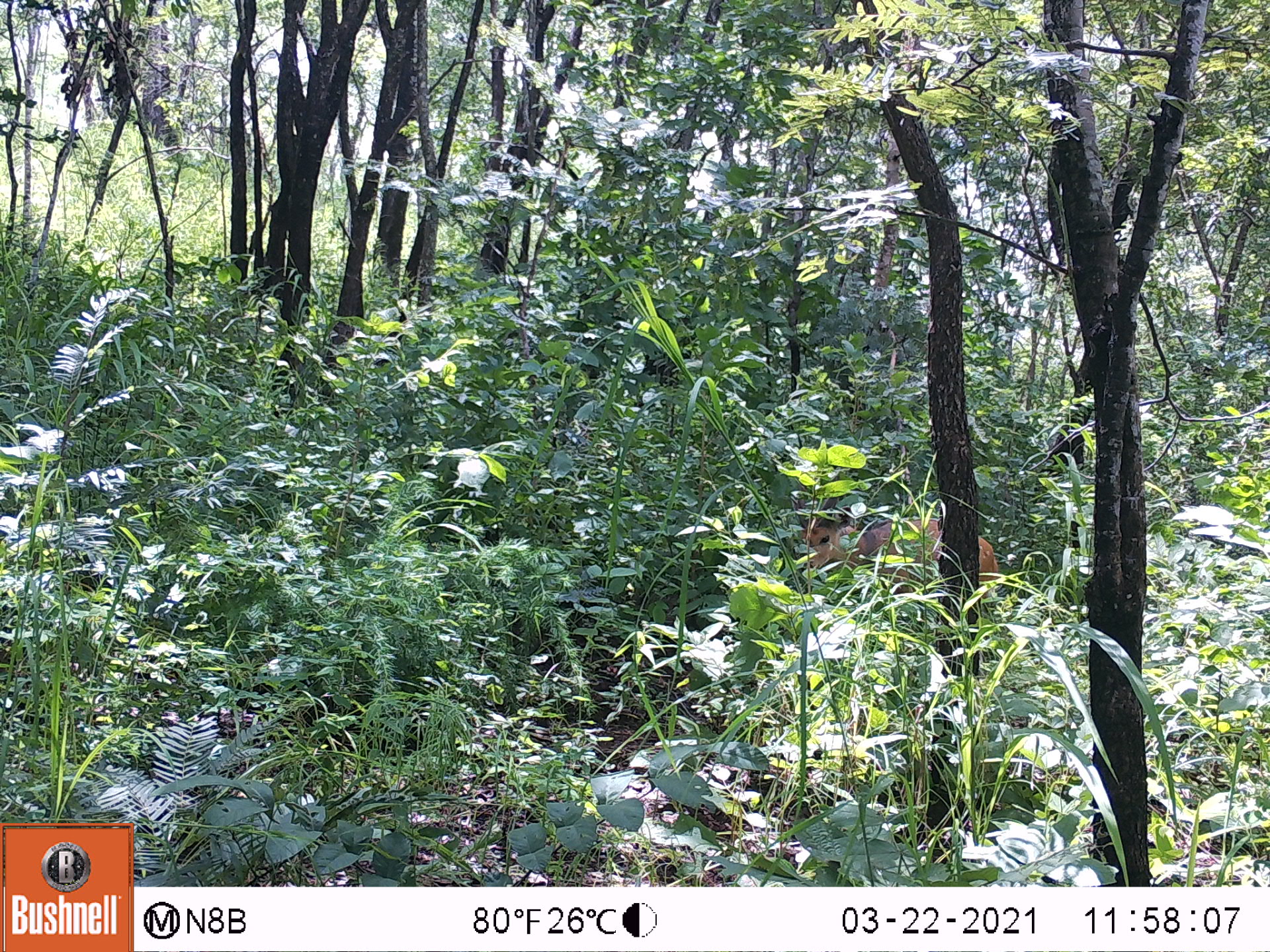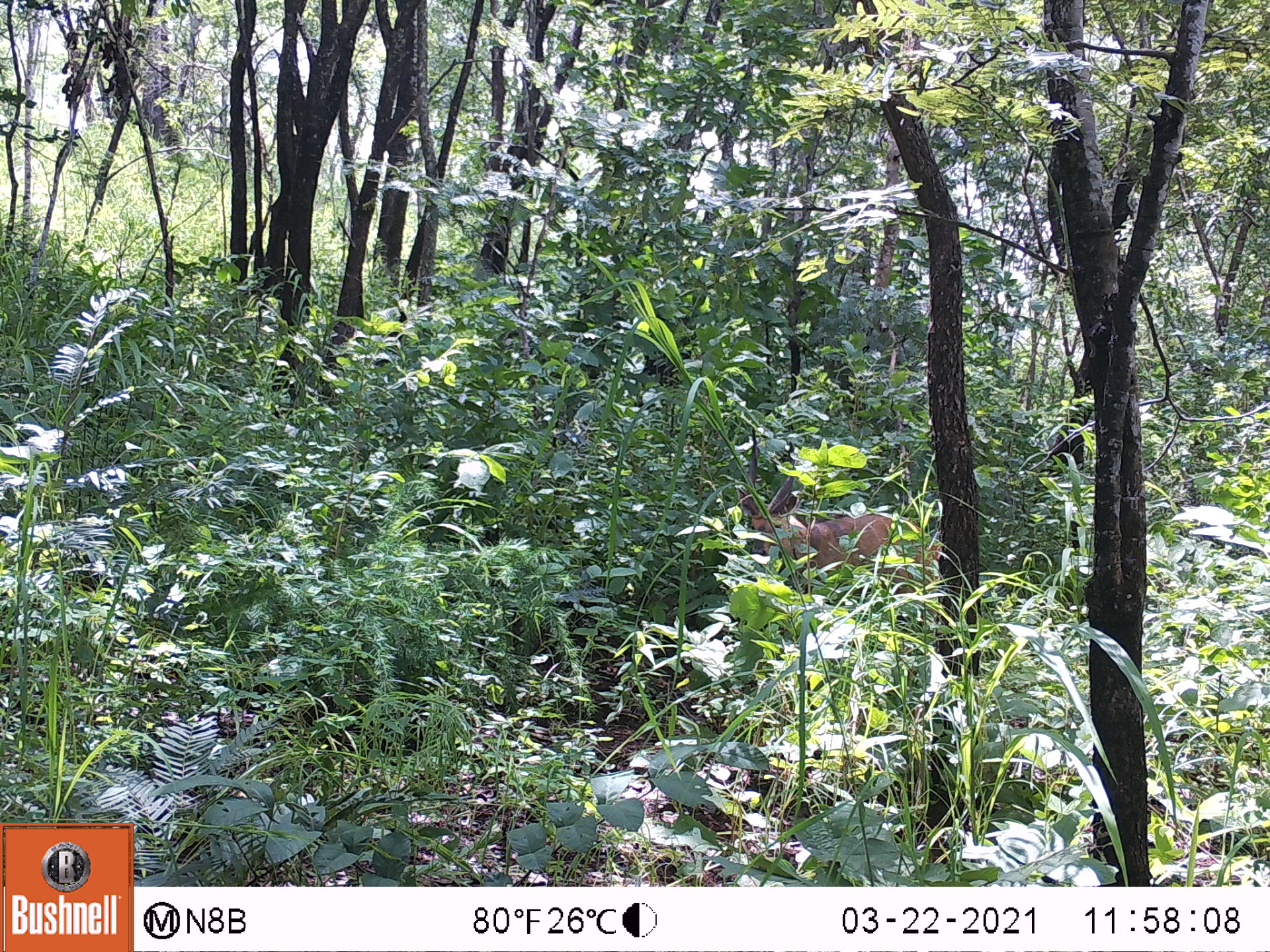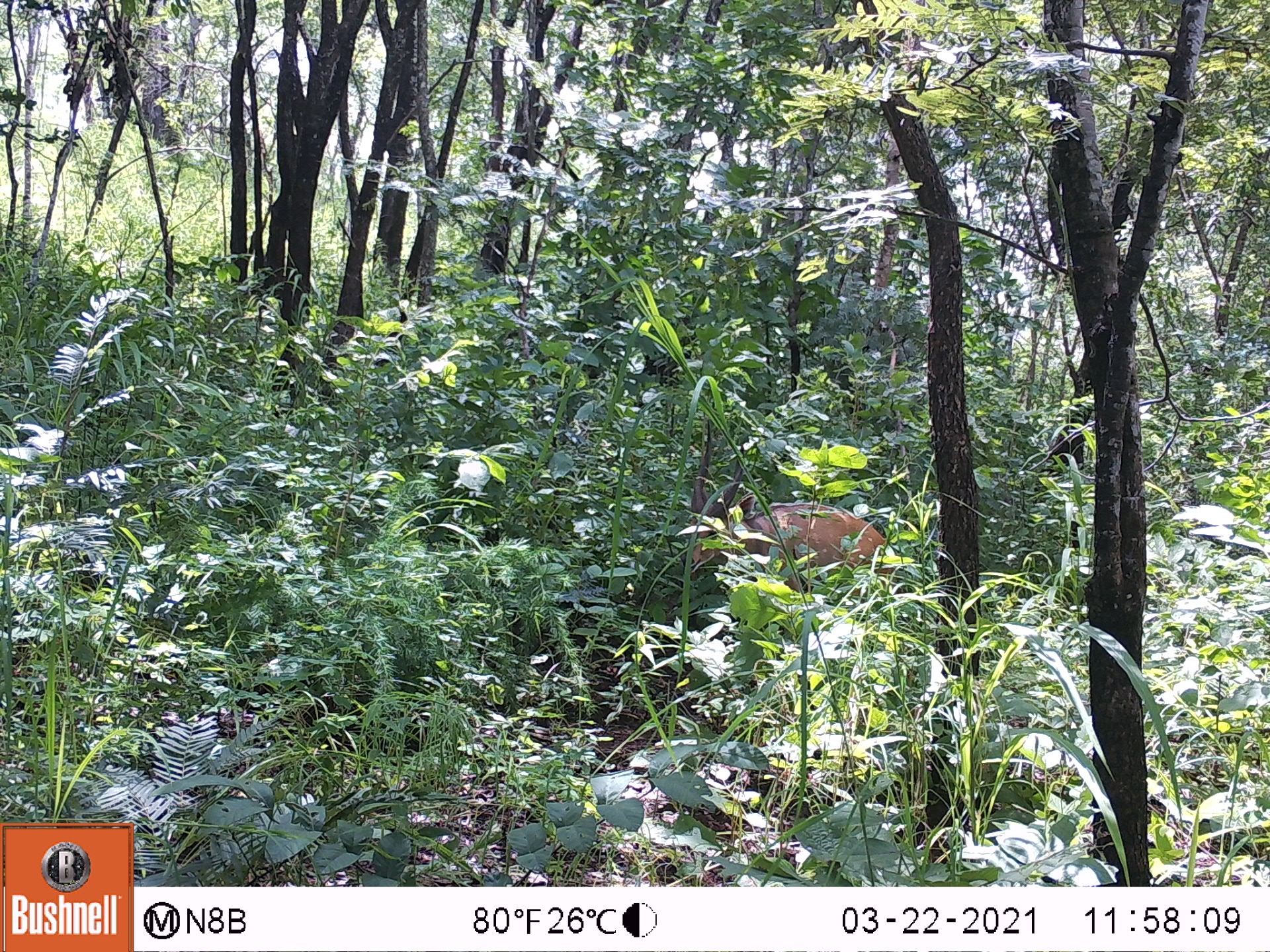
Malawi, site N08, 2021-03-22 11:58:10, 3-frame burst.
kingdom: Animalia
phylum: Chordata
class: Mammalia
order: Artiodactyla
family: Bovidae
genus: Tragelaphus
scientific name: Tragelaphus sylvaticus sylvaticus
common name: cape bushbuck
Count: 1.